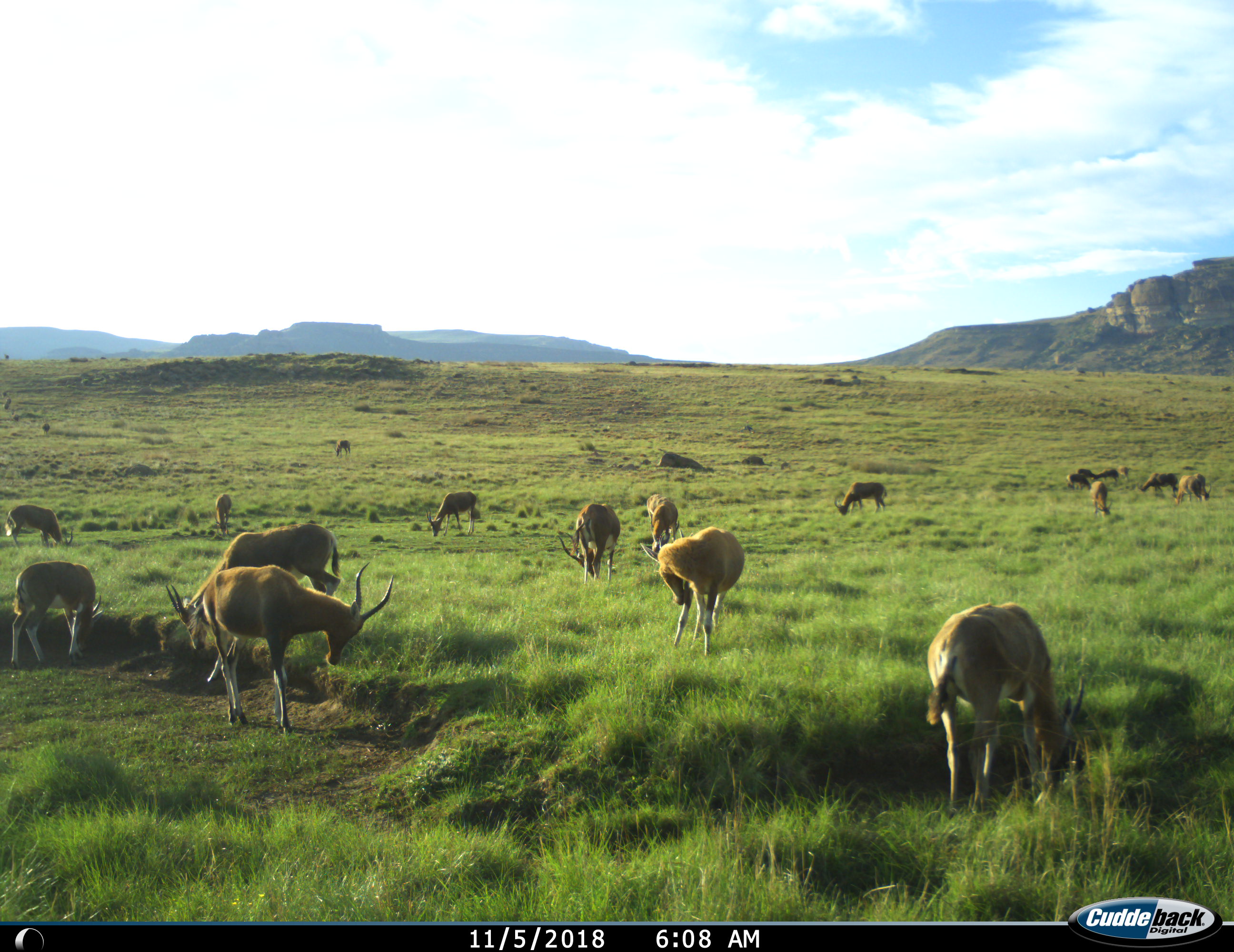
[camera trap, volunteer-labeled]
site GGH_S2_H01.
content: unidentified animal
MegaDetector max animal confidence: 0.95